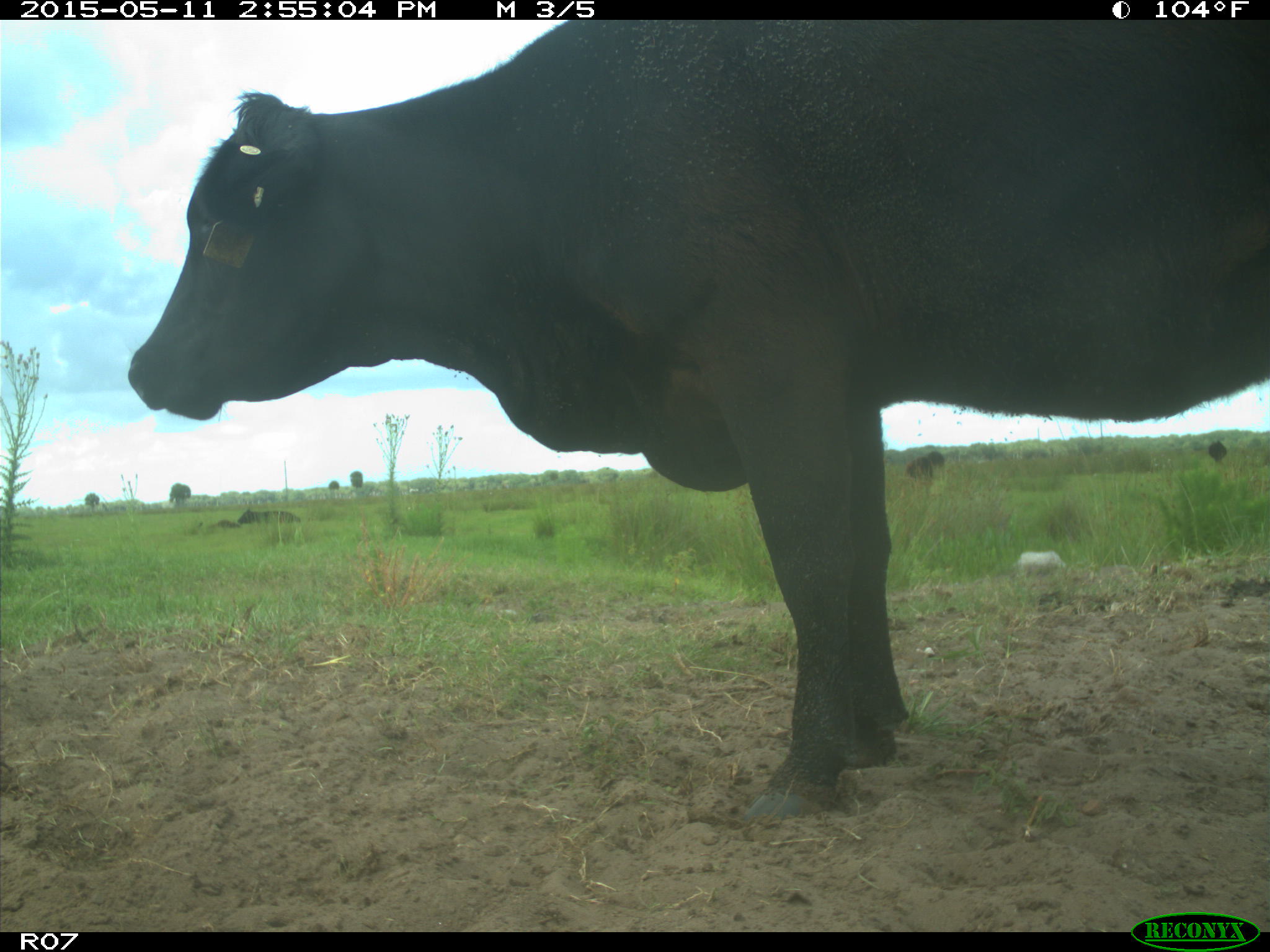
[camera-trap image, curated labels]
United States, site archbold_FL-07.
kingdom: Animalia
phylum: Chordata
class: Mammalia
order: Artiodactyla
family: Bovidae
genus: Bos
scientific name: Bos taurus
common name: domestic cow